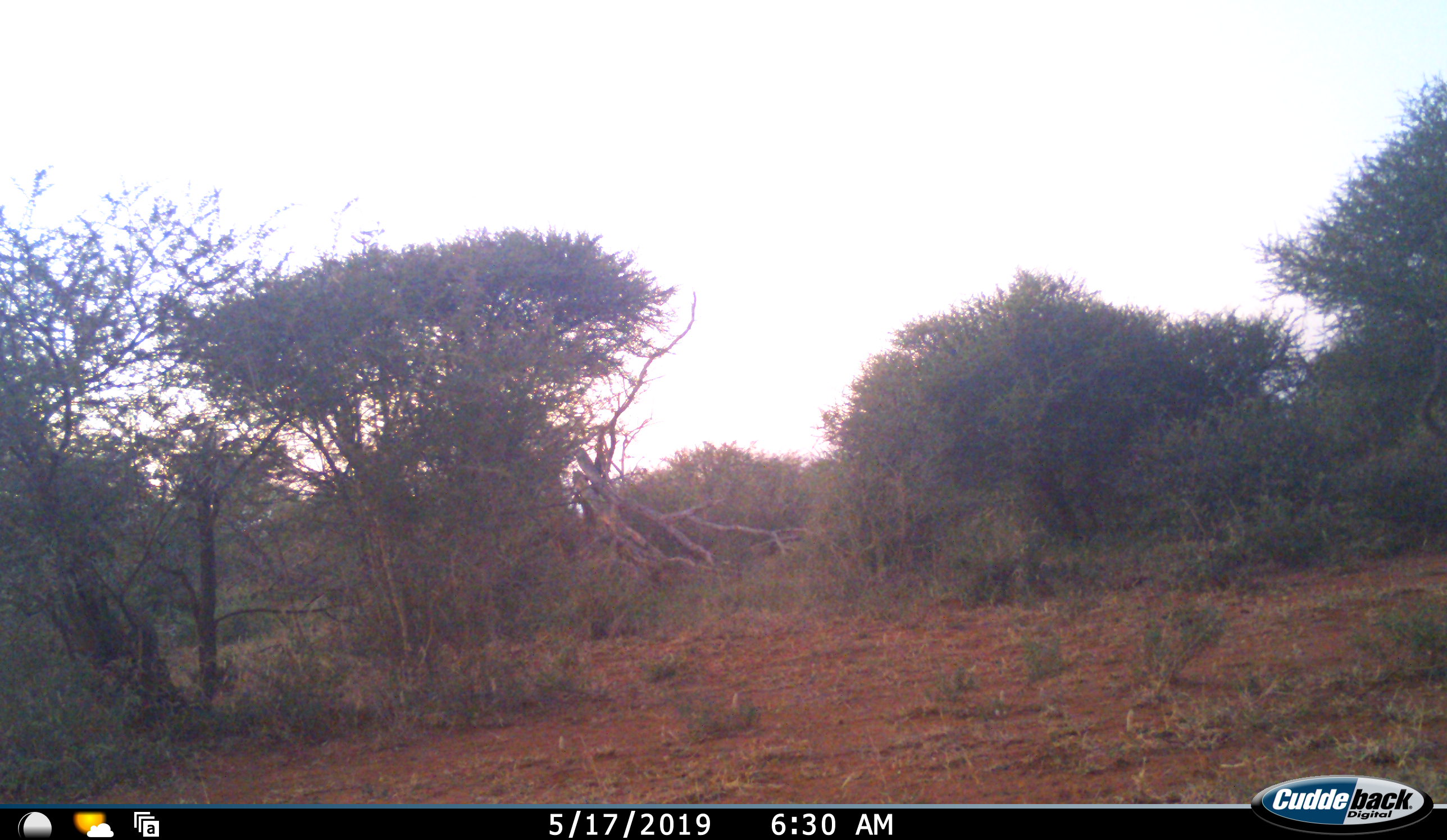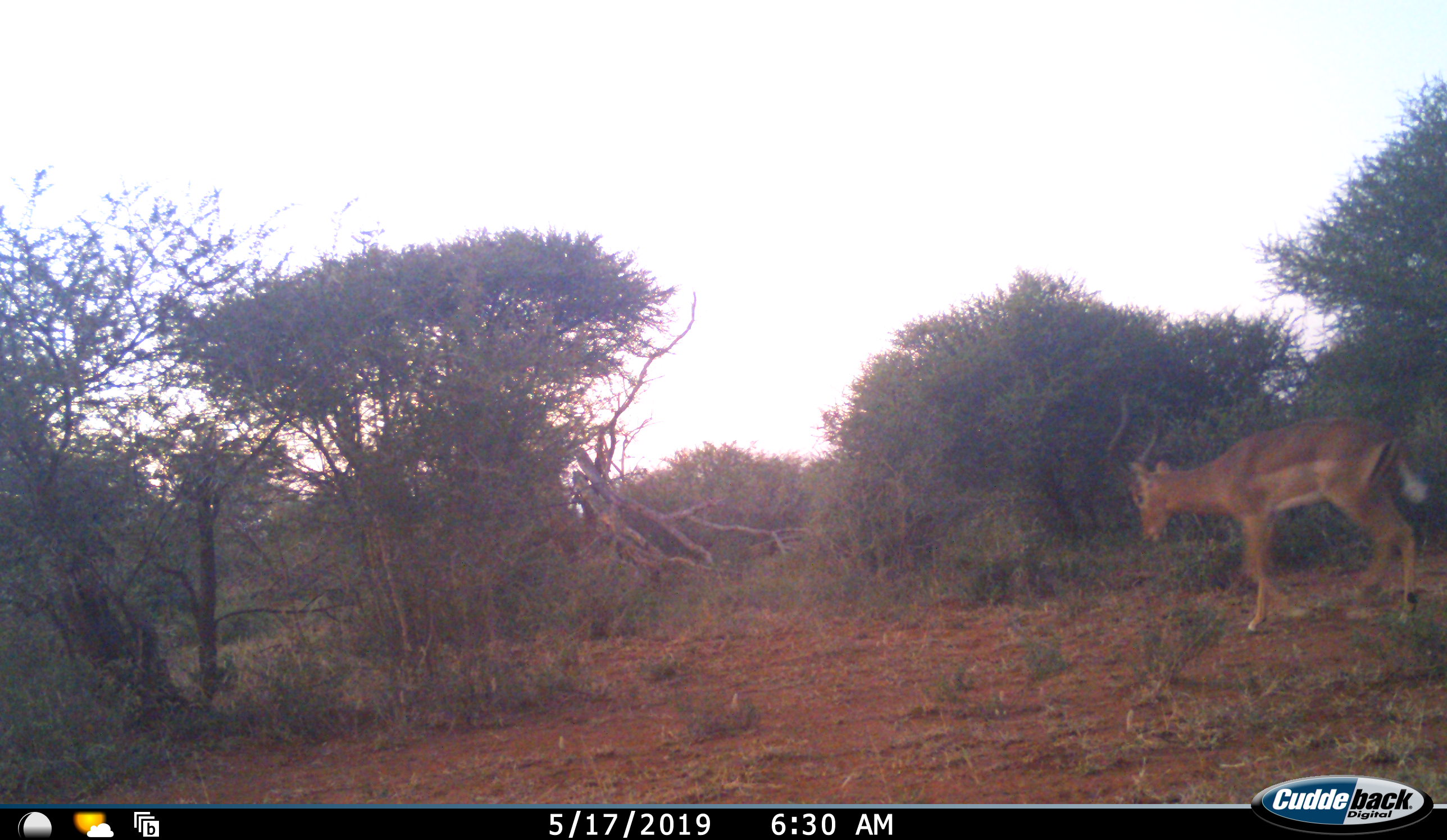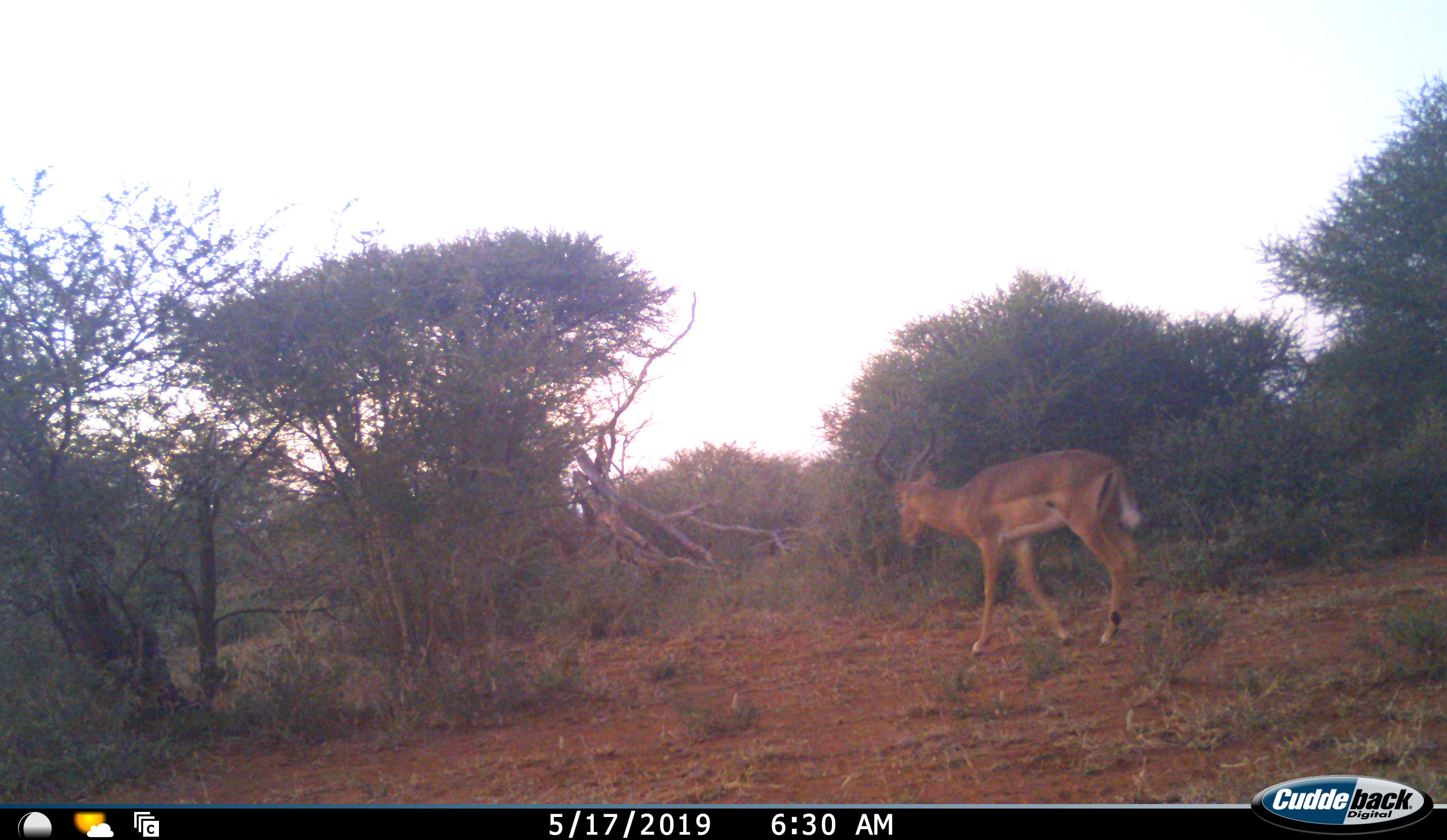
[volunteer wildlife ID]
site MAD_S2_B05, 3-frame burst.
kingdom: Animalia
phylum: Chordata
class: Mammalia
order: Artiodactyla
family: Bovidae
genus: Aepyceros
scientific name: Aepyceros melampus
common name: impala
Impala (Aepyceros melampus), count 1. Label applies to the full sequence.